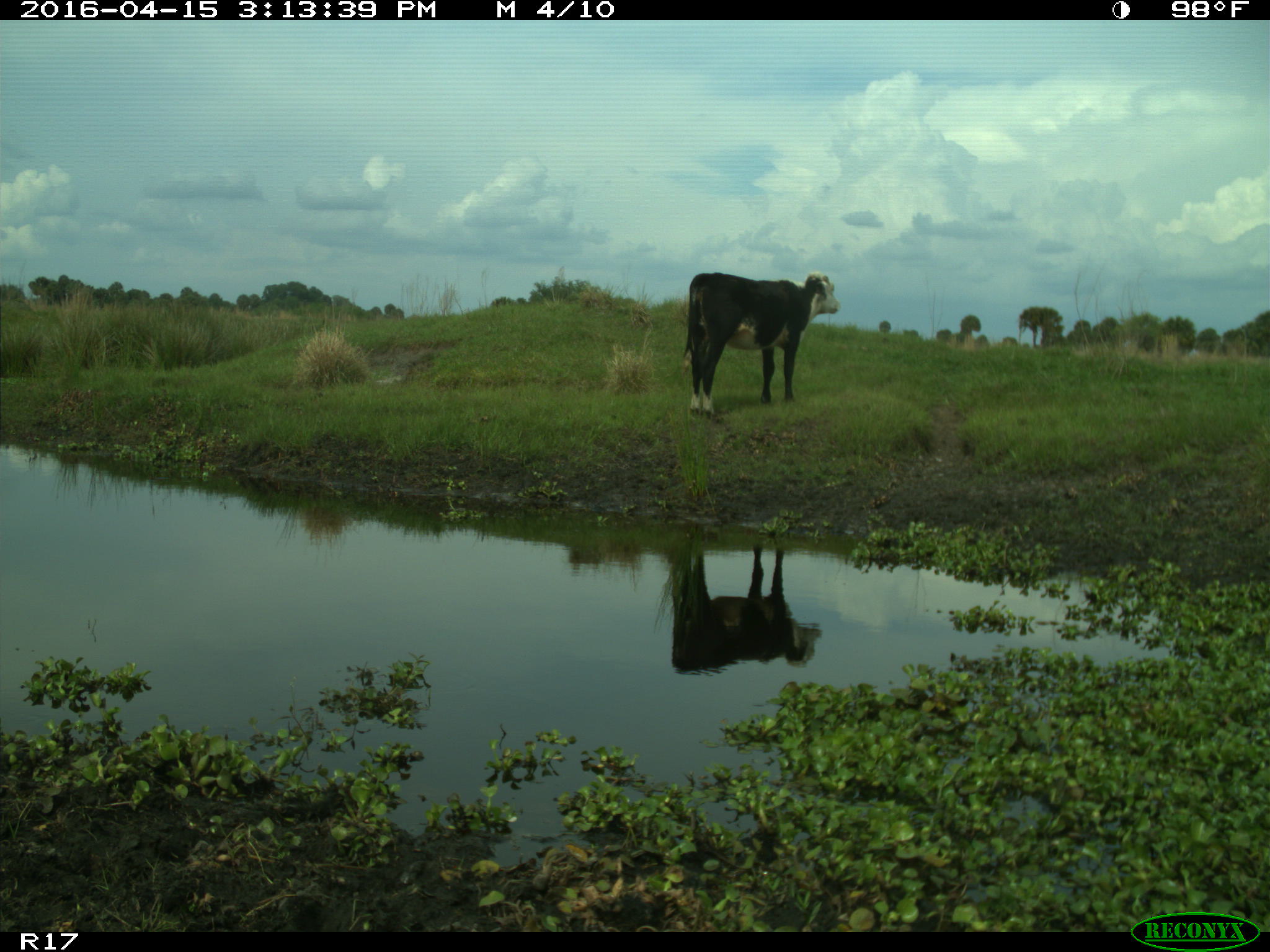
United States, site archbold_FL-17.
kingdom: Animalia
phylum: Chordata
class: Mammalia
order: Artiodactyla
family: Bovidae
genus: Bos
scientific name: Bos taurus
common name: domestic cow